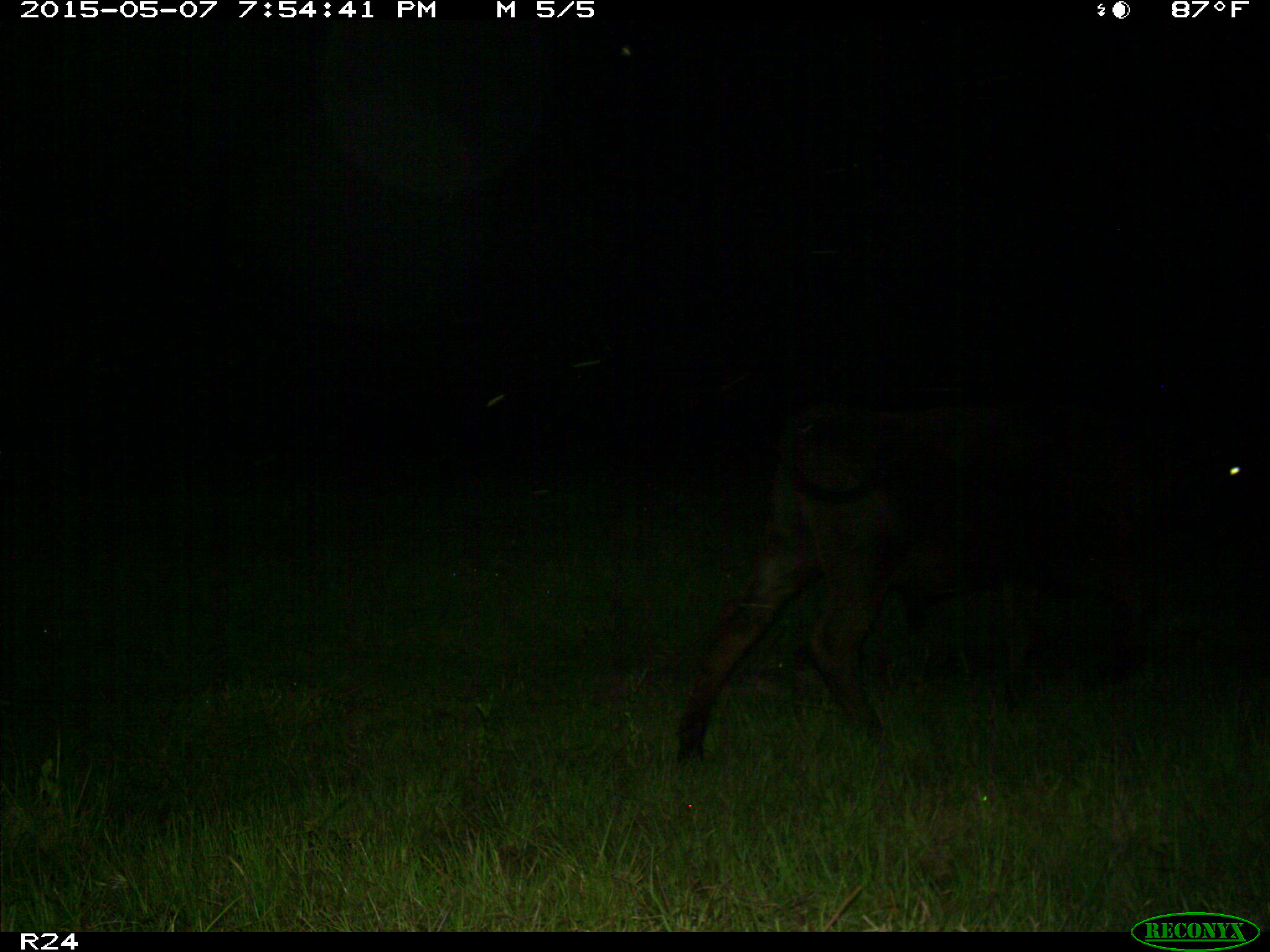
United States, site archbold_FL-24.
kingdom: Animalia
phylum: Chordata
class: Mammalia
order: Artiodactyla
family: Bovidae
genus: Bos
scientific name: Bos taurus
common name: domestic cow